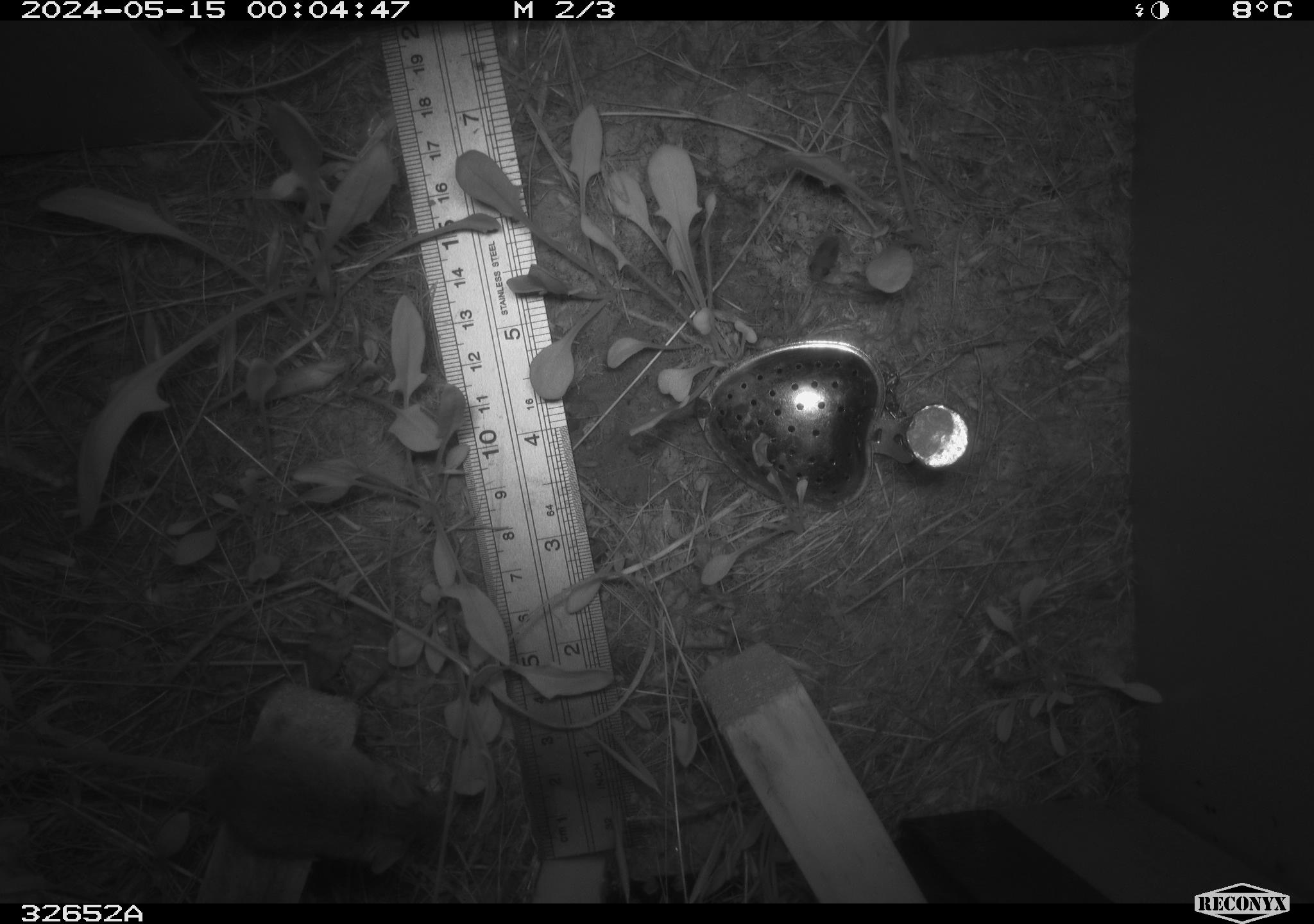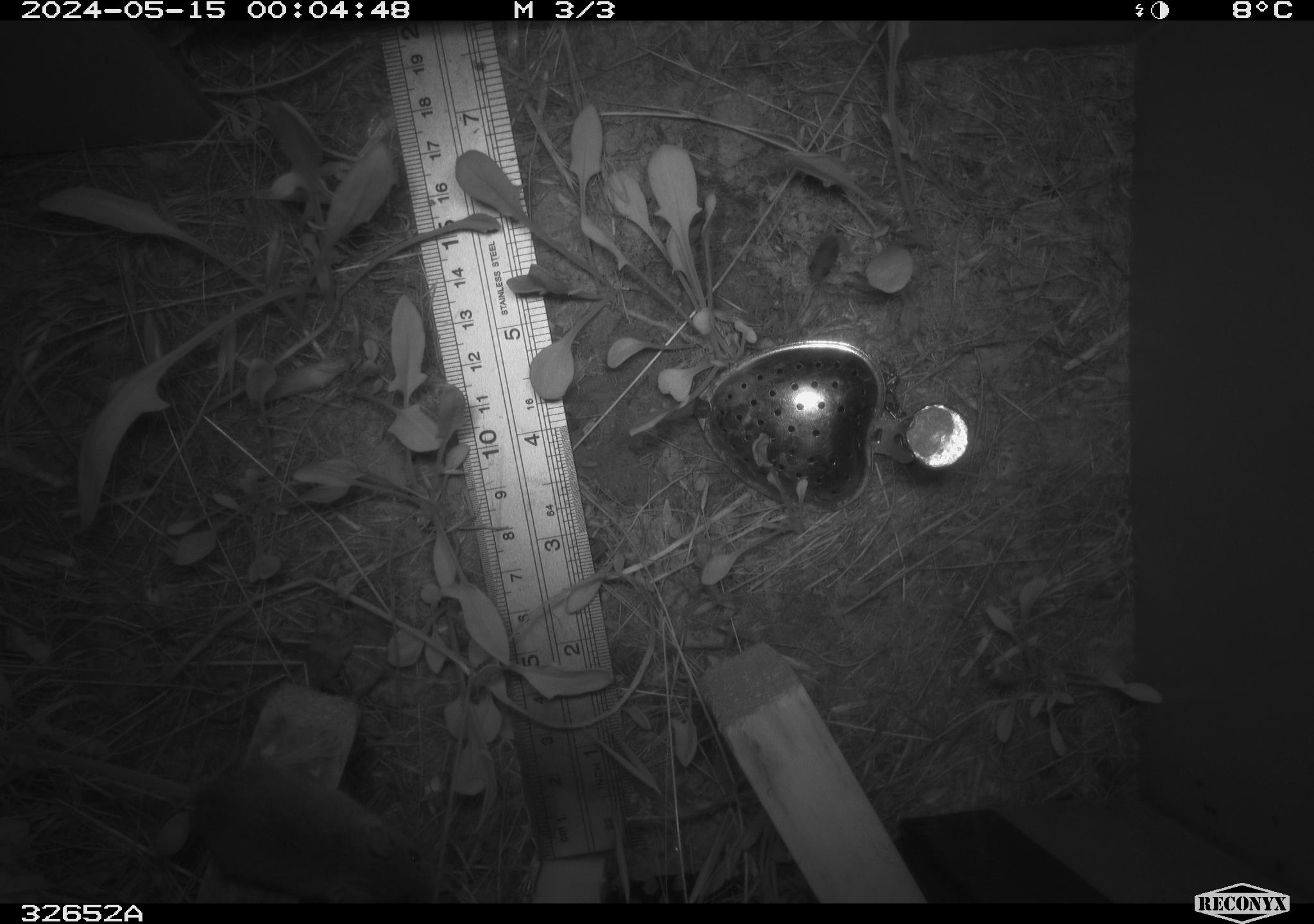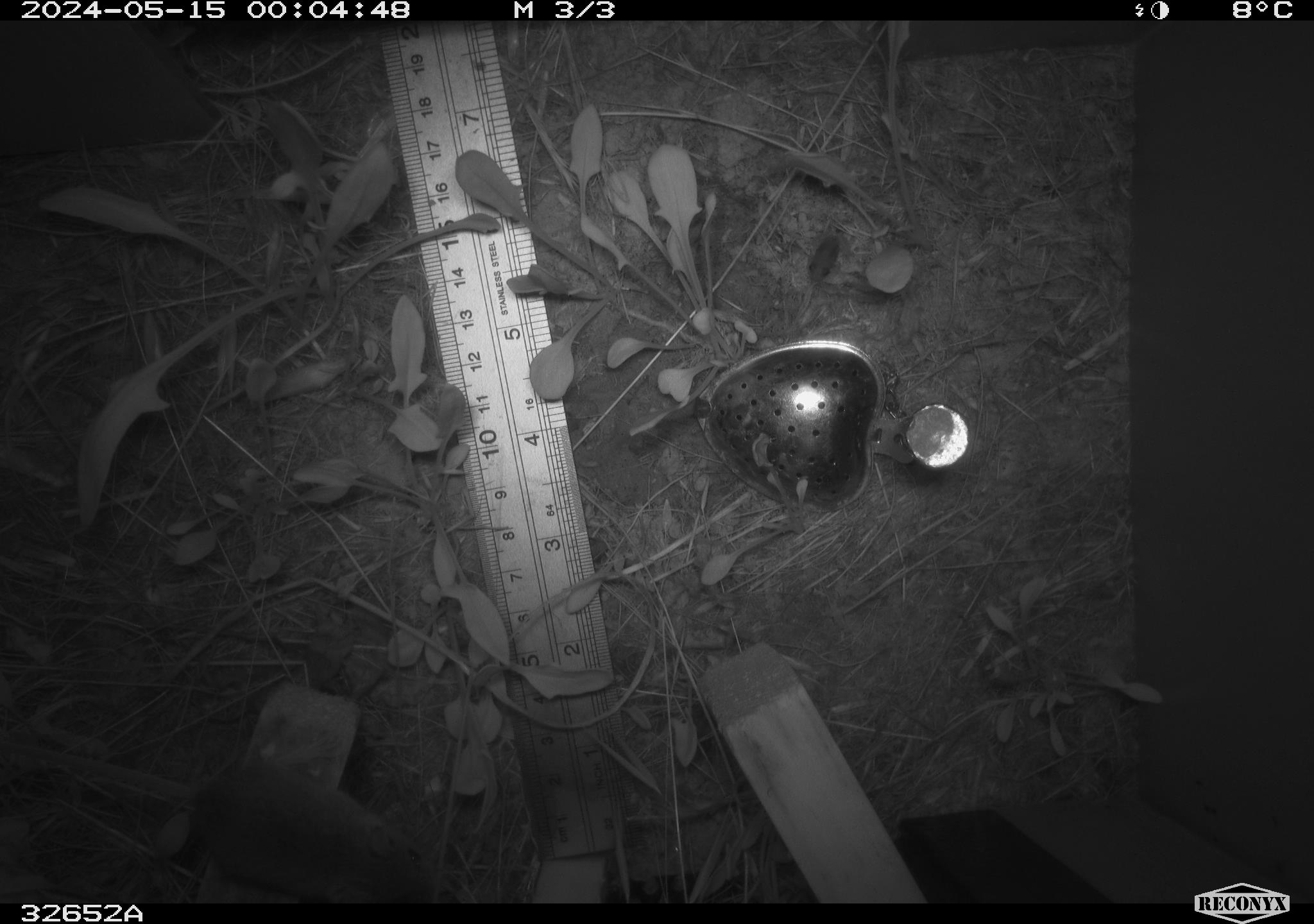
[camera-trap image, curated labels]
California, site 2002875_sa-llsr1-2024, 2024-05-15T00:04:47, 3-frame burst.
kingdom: Animalia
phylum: Chordata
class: Mammalia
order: Rodentia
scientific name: Rodentia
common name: rodent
Rodent (Rodentia).